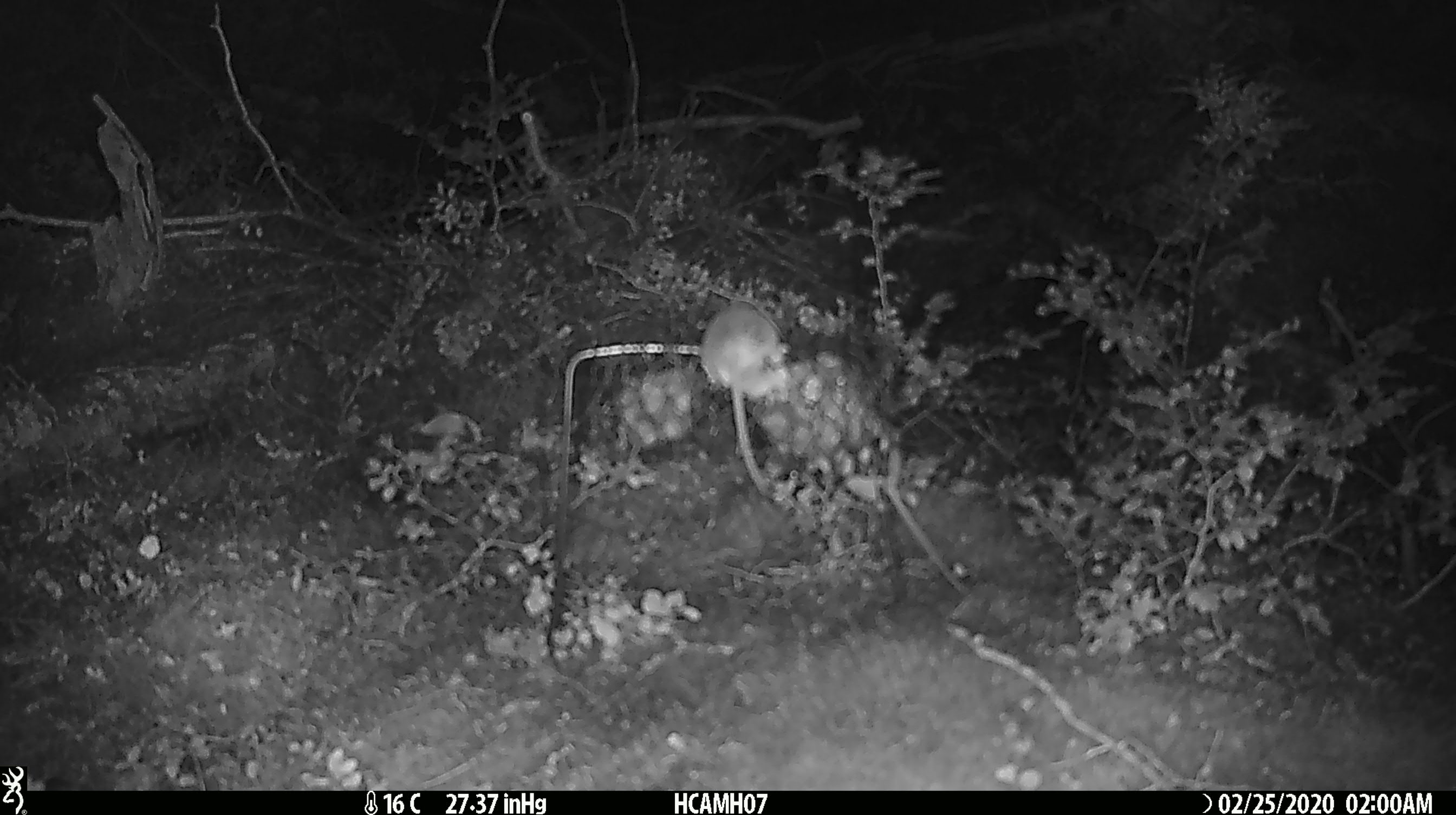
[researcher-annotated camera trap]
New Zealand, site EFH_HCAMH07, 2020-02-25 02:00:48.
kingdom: Animalia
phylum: Chordata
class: Mammalia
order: Rodentia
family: Muridae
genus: Mus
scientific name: Mus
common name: mouse